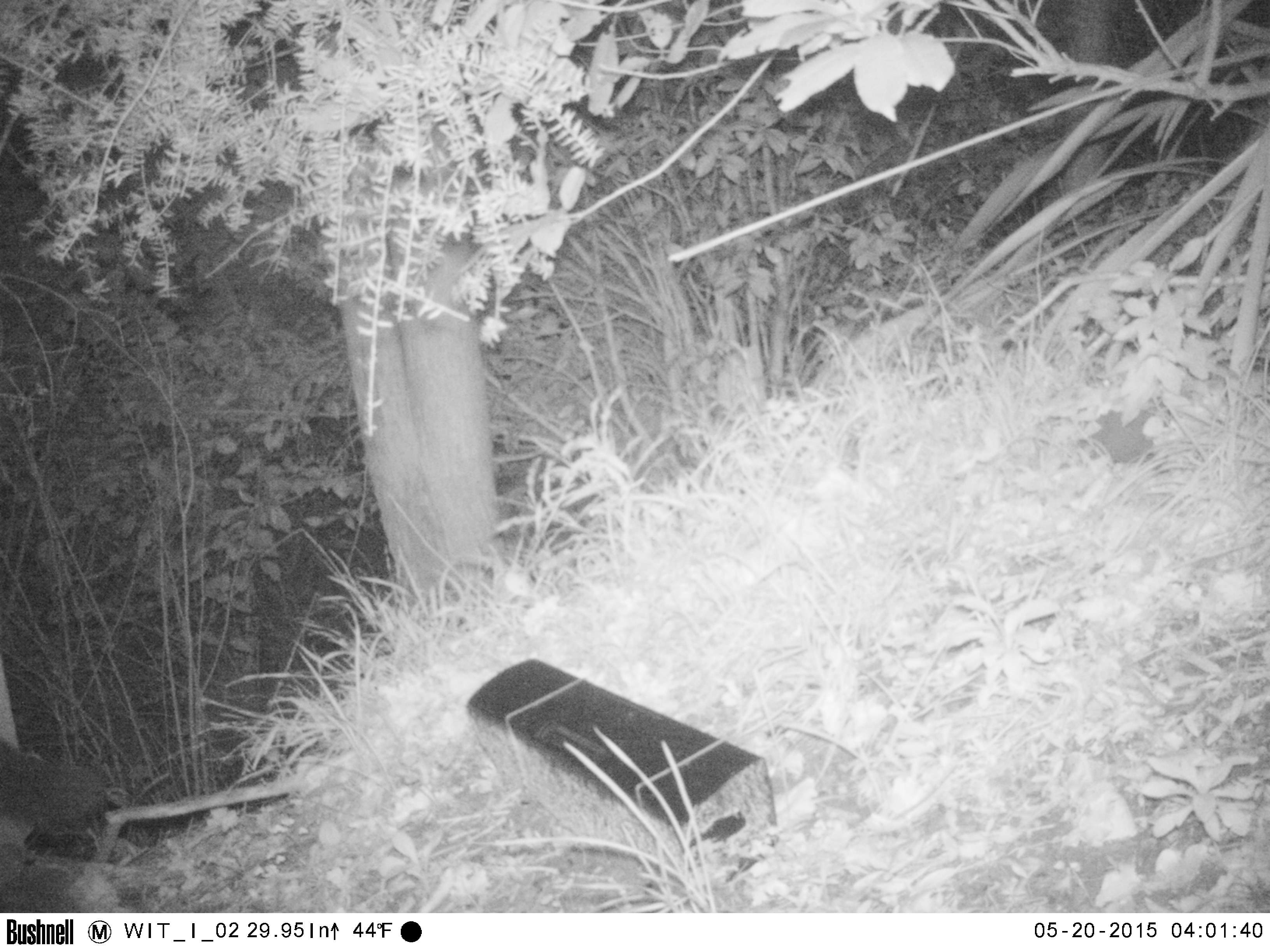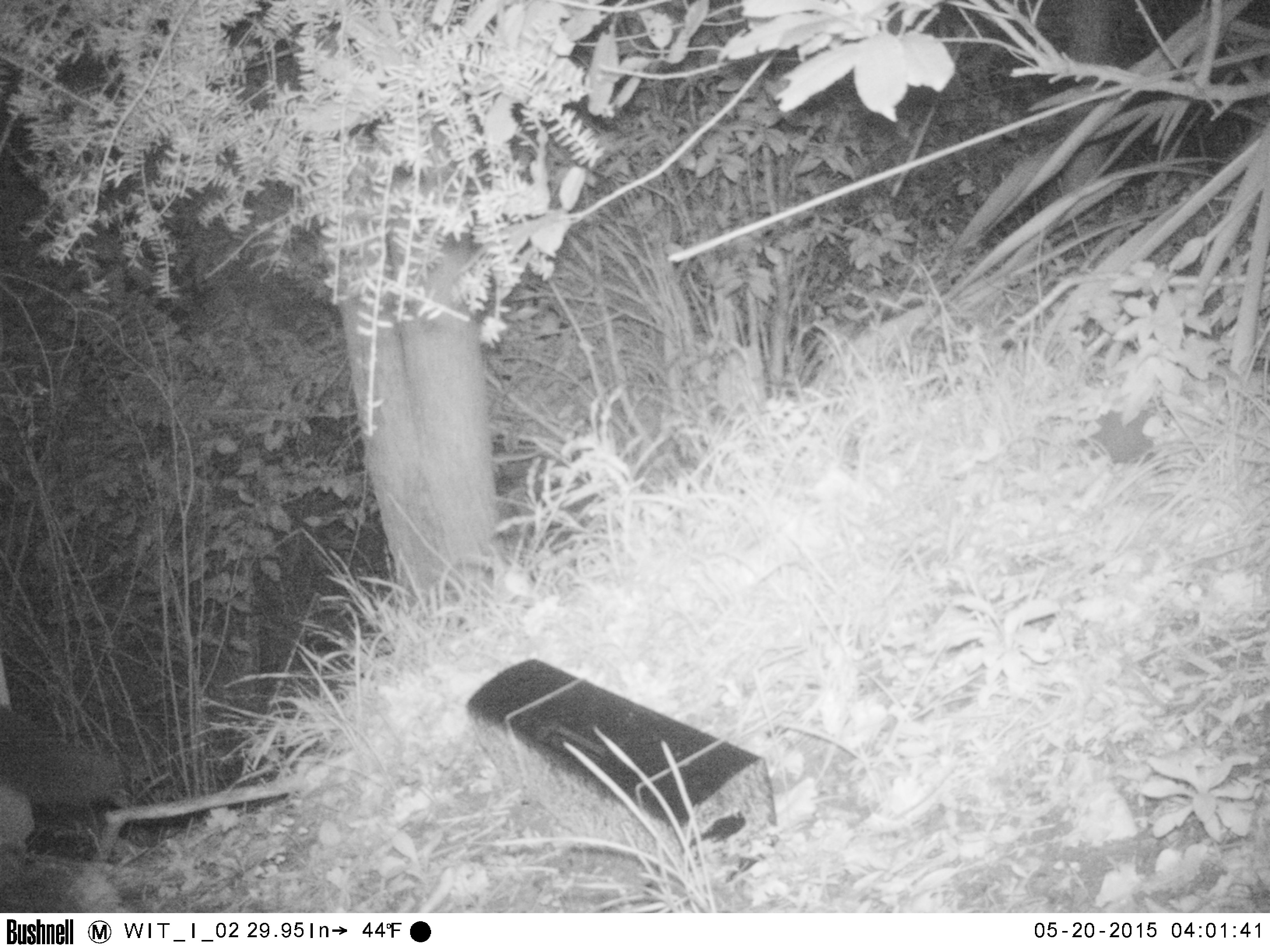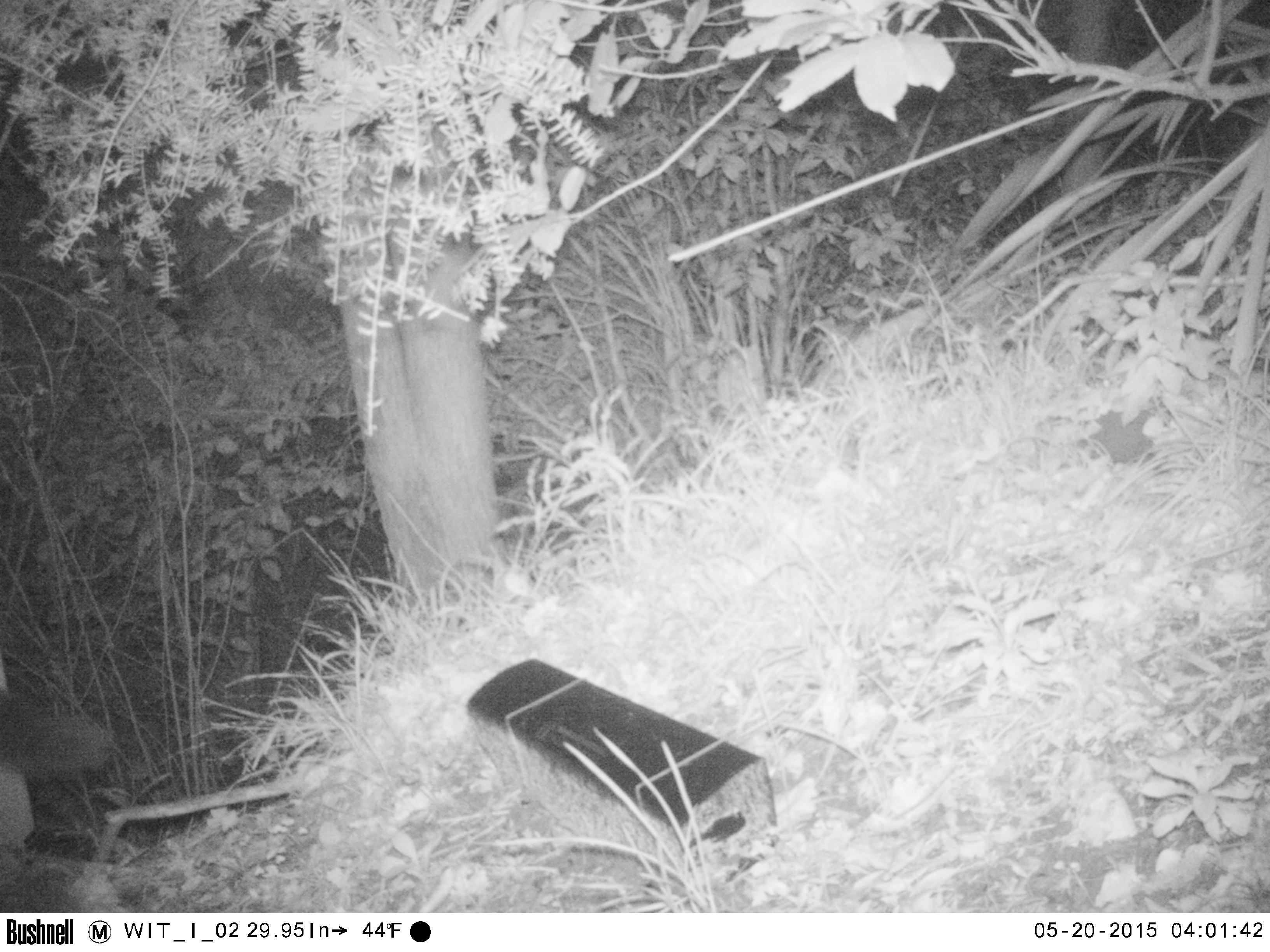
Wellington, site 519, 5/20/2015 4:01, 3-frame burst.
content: unidentified animal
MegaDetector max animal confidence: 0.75